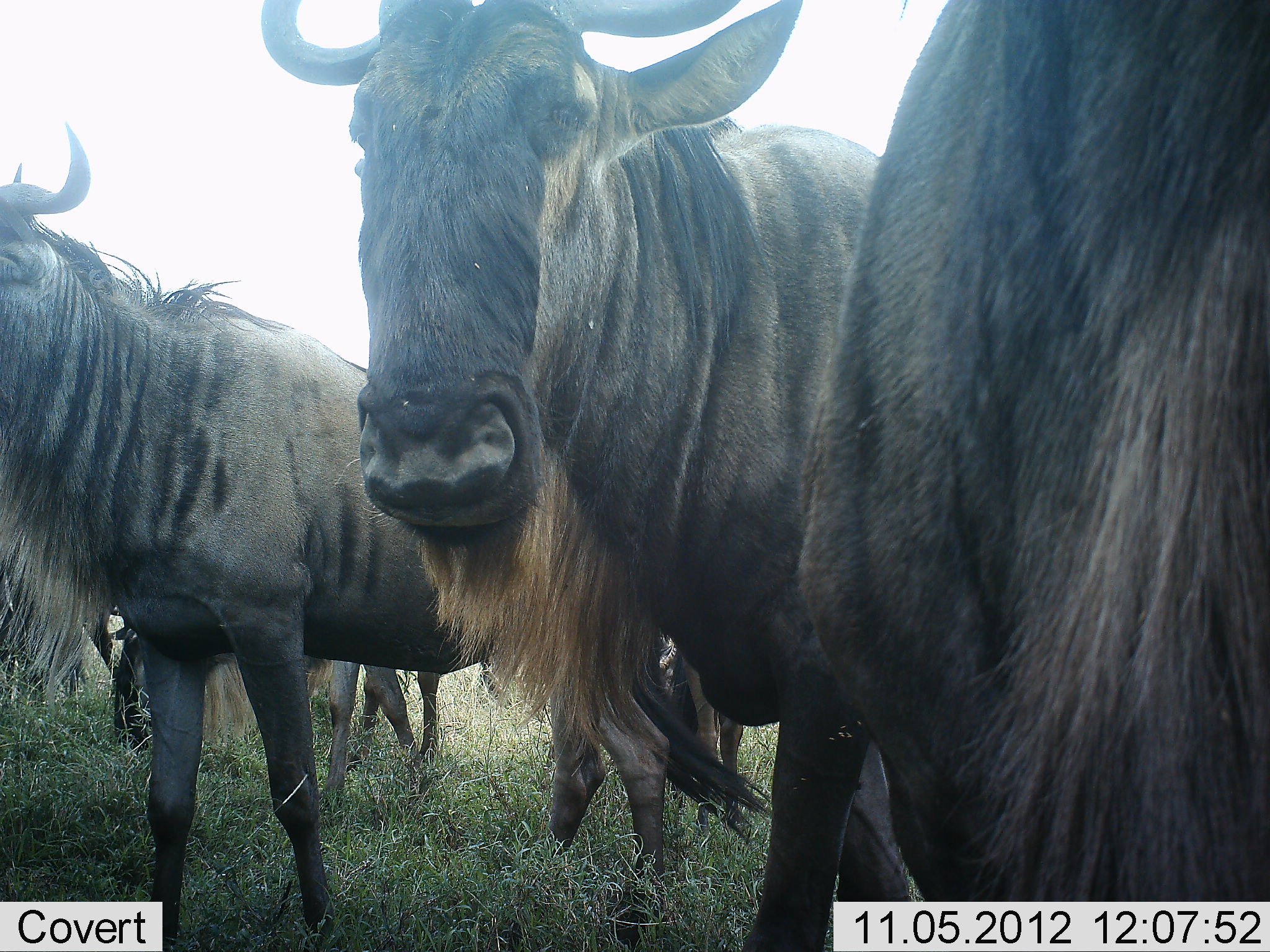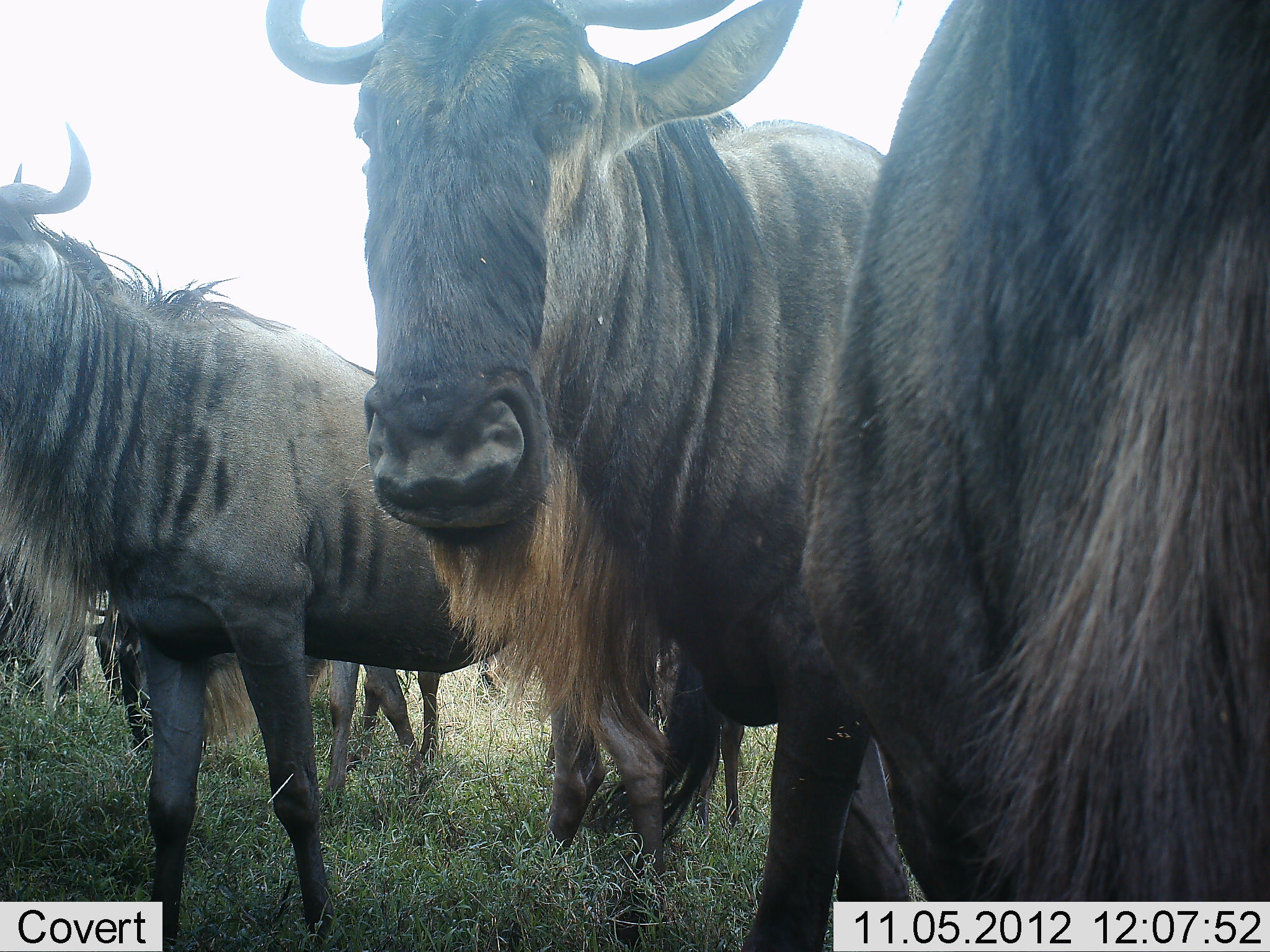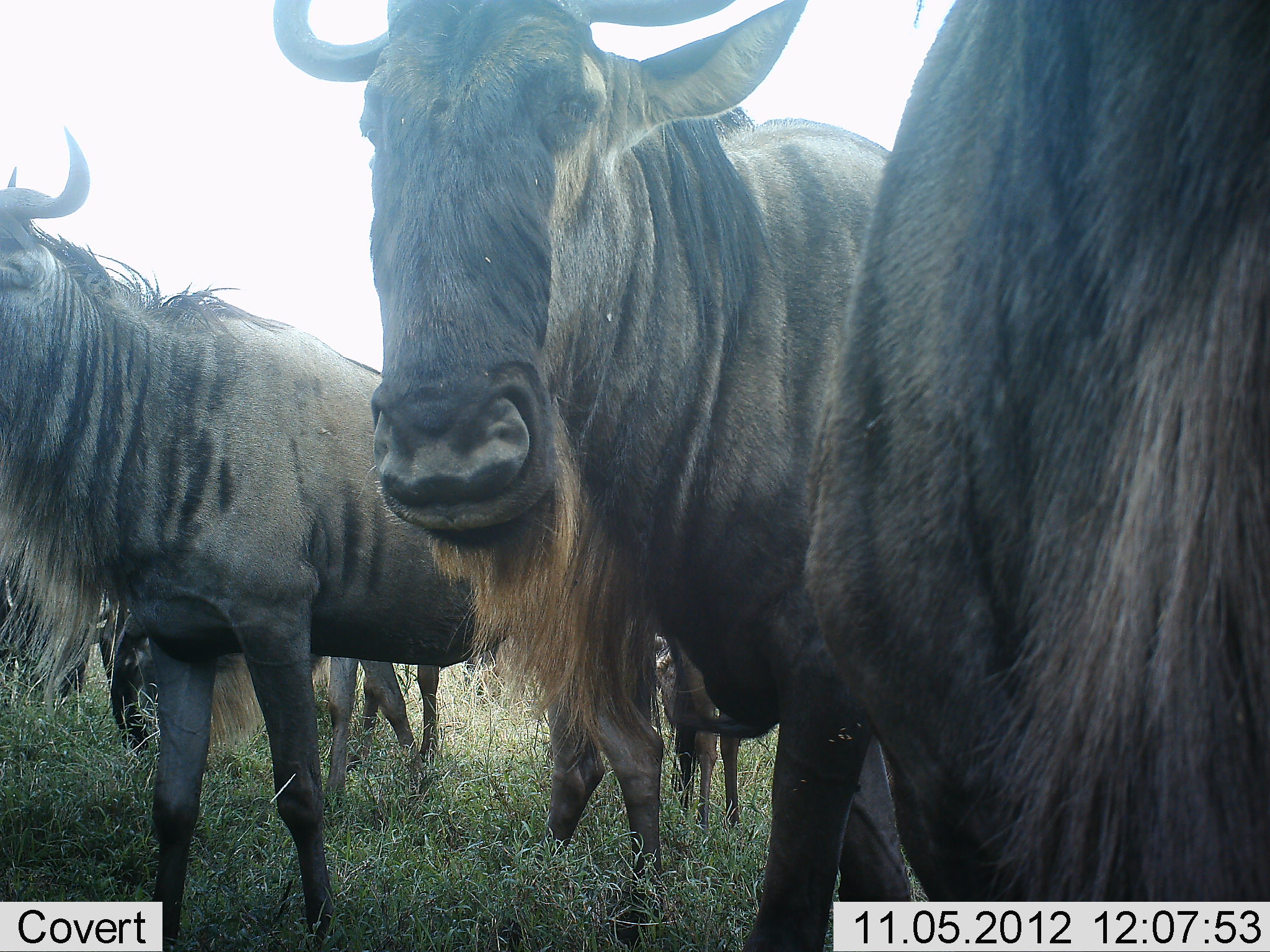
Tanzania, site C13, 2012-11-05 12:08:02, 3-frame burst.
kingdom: Animalia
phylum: Chordata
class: Mammalia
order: Artiodactyla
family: Bovidae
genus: Connochaetes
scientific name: Connochaetes taurinus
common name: blue wildebeest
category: wildebeest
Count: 5.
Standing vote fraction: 80%.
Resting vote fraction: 20%.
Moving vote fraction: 10%.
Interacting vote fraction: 10%.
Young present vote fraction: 0%.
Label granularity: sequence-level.